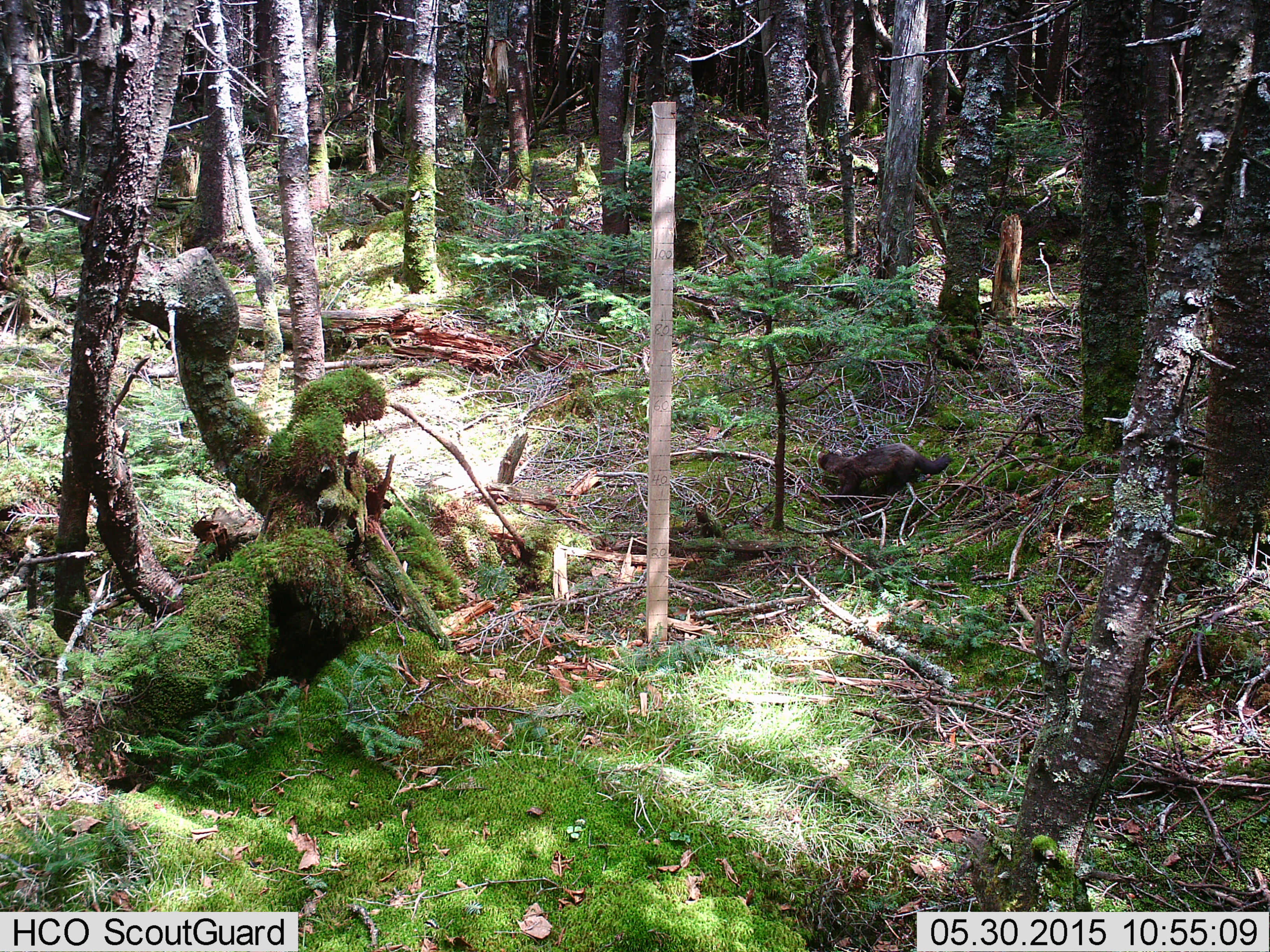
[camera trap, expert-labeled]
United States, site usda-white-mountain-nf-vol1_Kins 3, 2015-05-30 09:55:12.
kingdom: Animalia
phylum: Chordata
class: Mammalia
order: Carnivora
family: Mustelidae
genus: Martes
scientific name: Martes americana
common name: american marten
American marten (Martes americana).